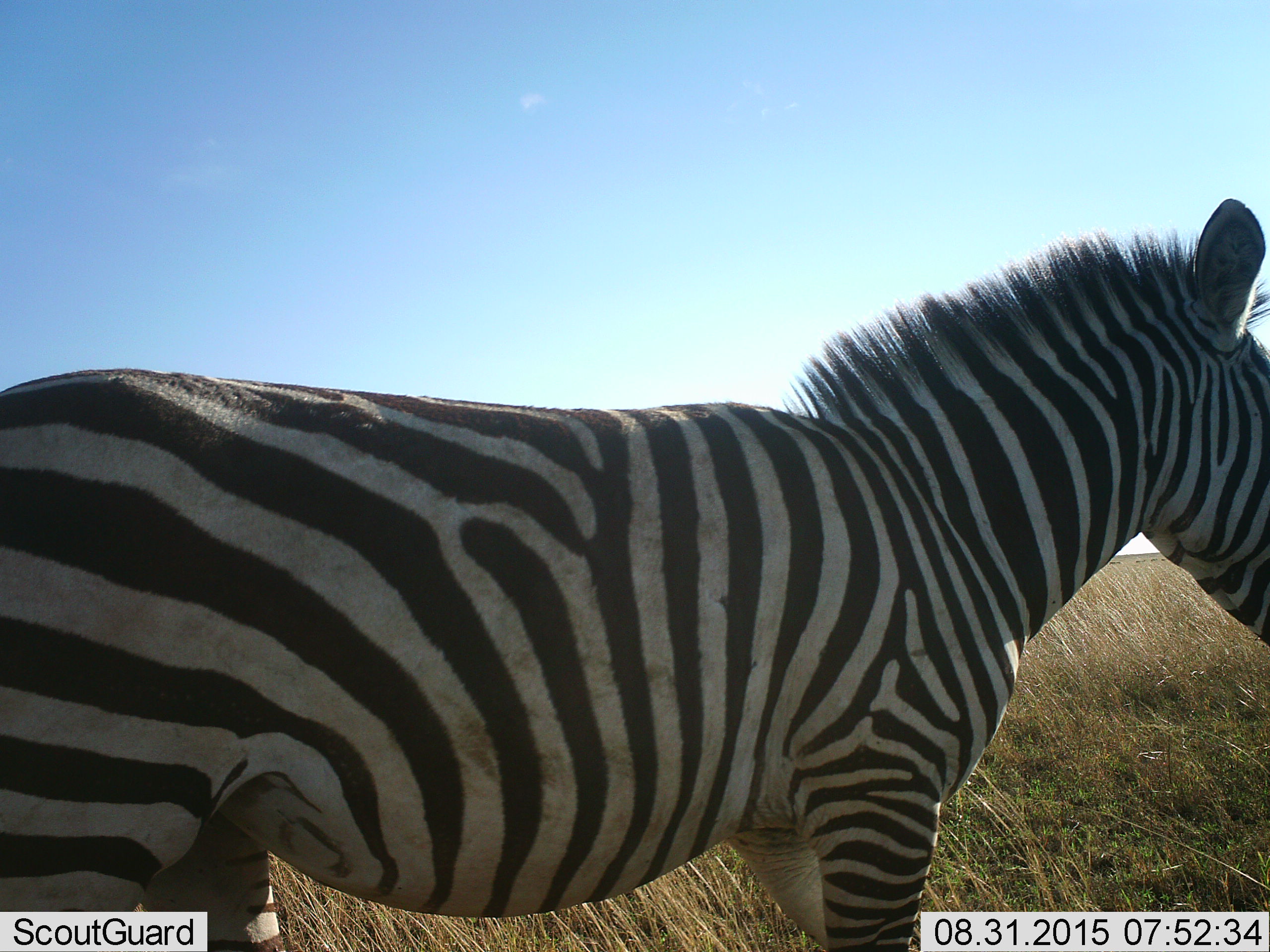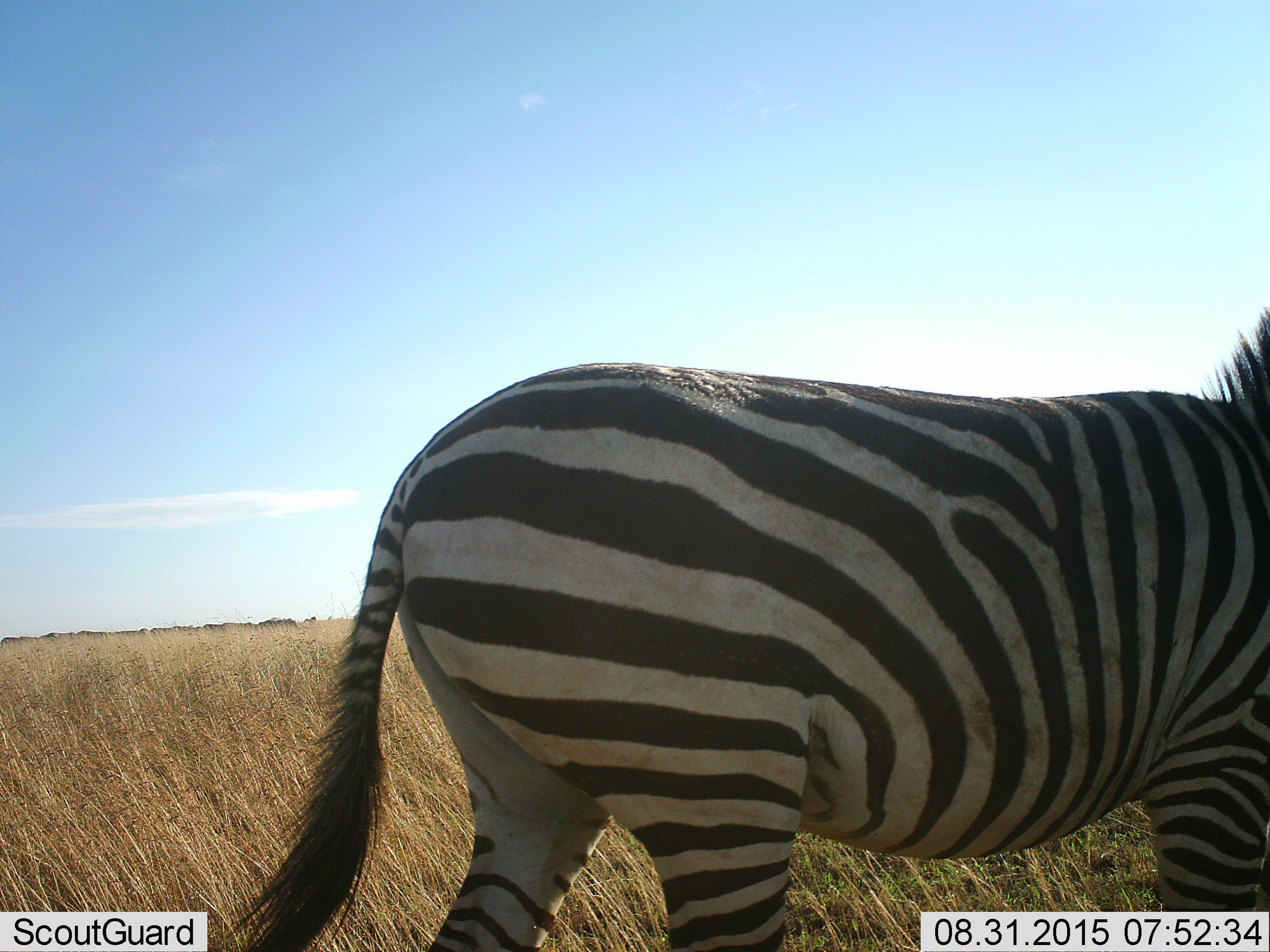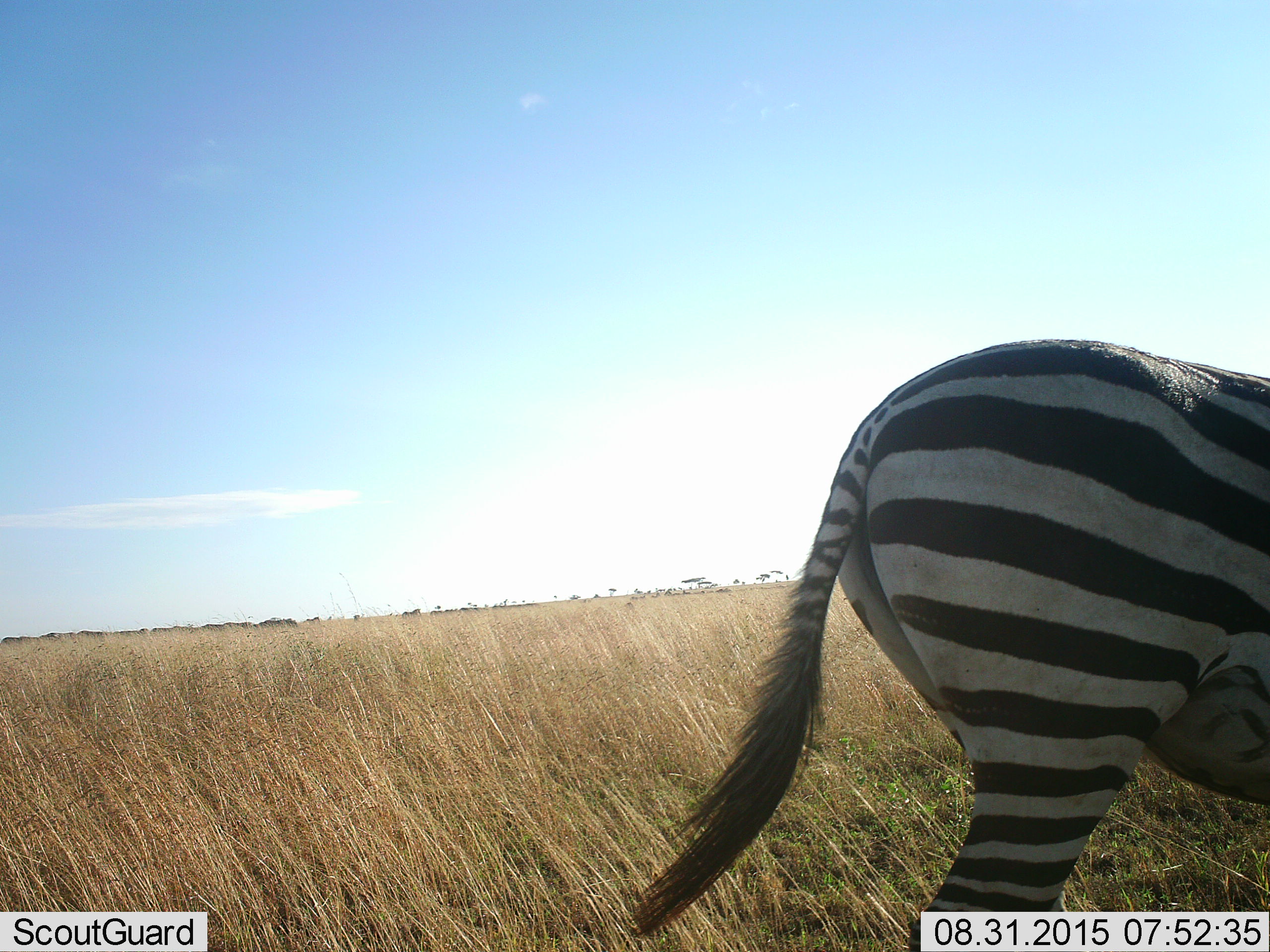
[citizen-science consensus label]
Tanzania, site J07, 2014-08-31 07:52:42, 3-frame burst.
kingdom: Animalia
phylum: Chordata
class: Mammalia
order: Perissodactyla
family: Equidae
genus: Equus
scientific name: Equus quagga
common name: plains zebra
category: zebra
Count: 1.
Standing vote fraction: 0%.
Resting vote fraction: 0%.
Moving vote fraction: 100%.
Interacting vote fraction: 0%.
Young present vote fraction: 0%.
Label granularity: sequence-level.